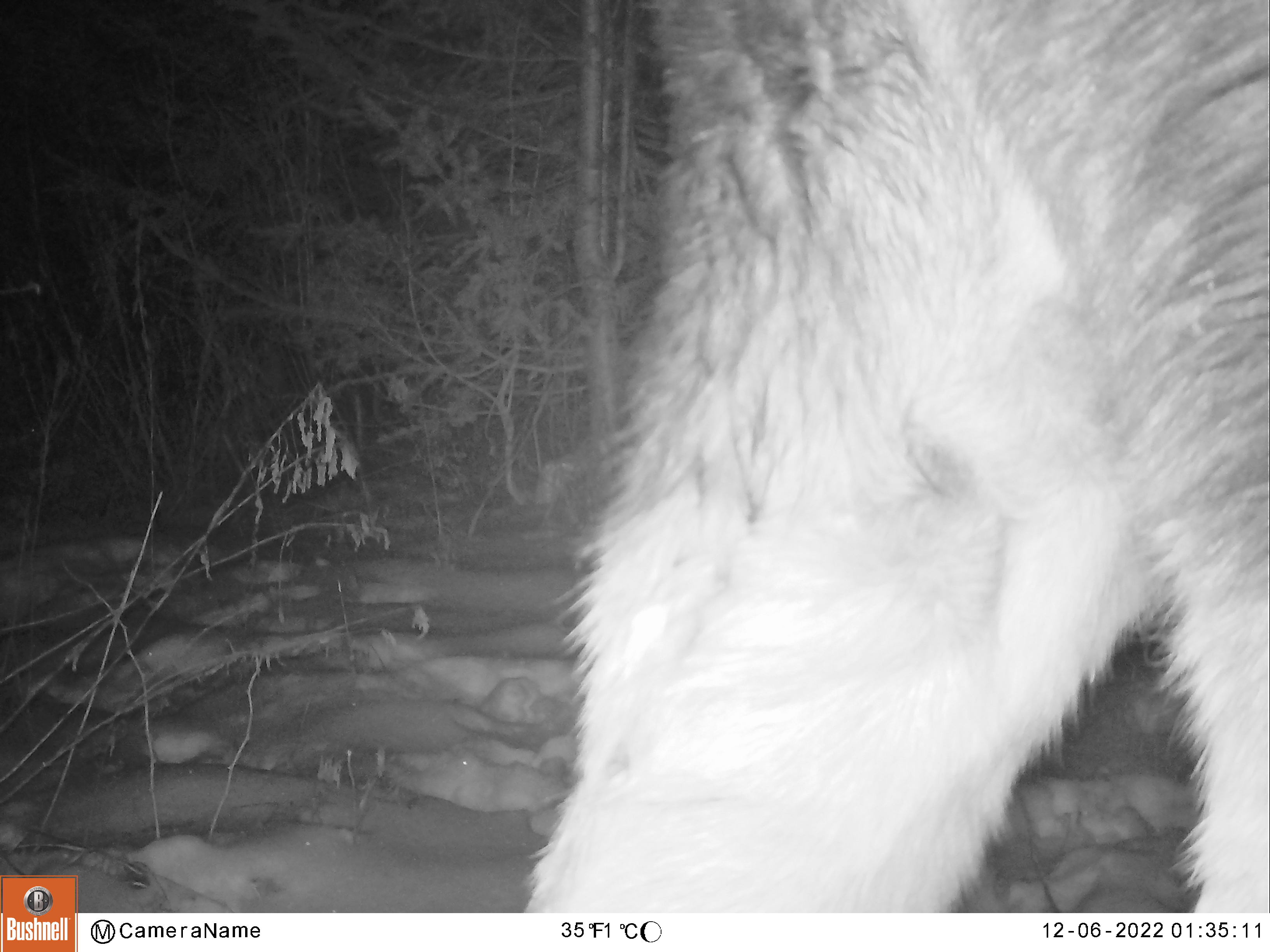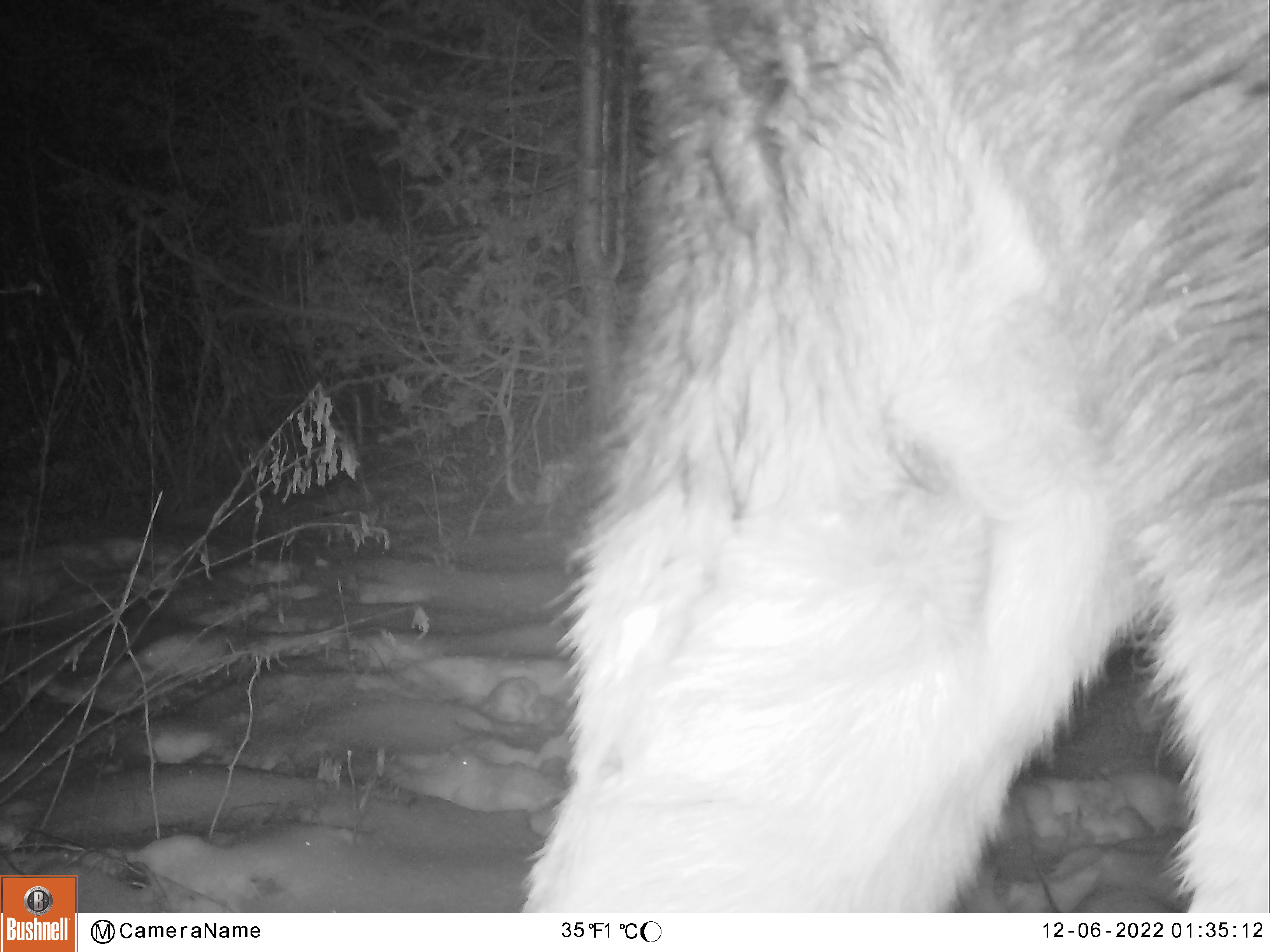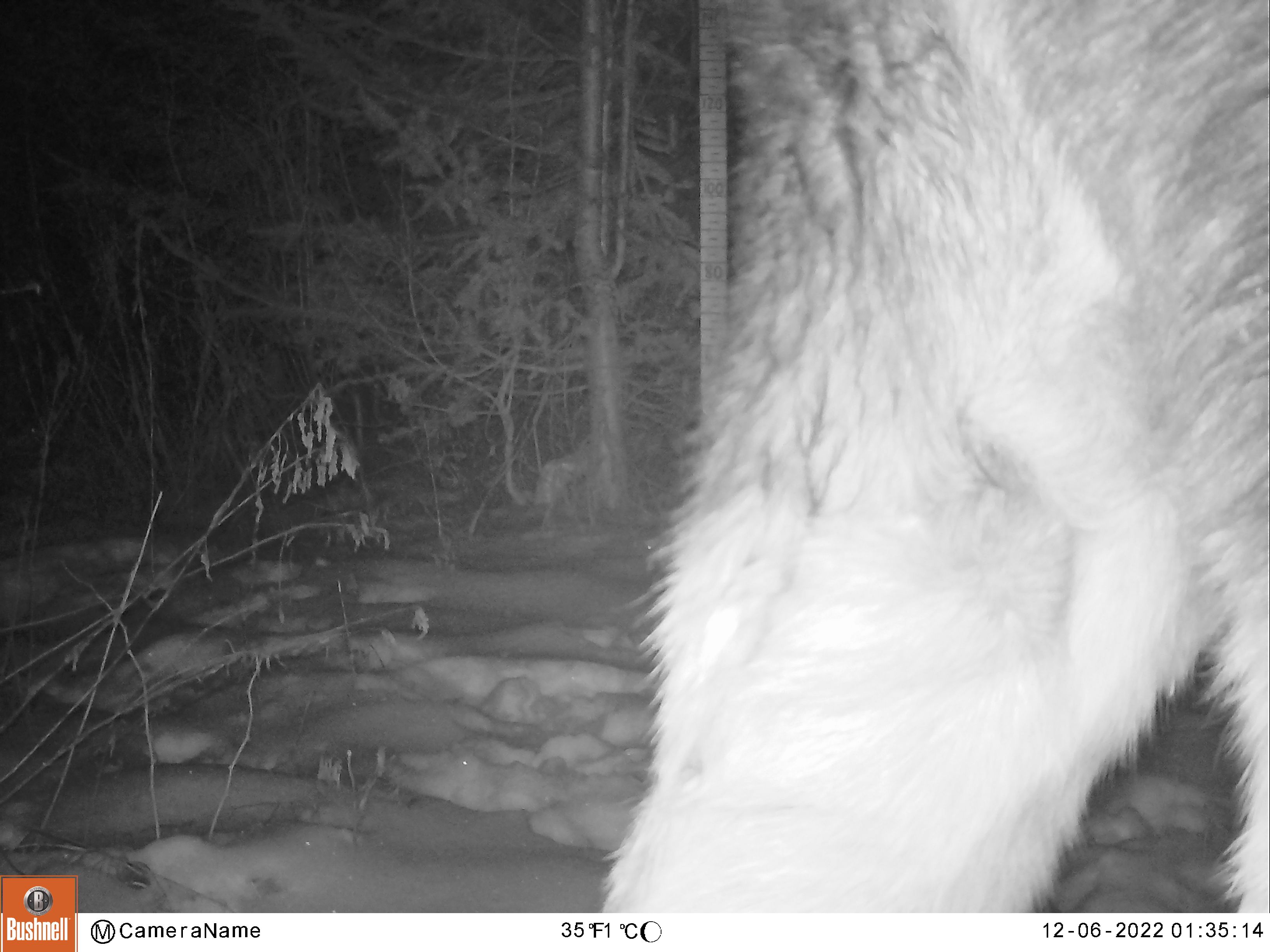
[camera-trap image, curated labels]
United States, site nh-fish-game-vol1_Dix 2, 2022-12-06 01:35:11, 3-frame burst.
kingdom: Animalia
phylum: Chordata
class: Mammalia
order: Artiodactyla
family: Cervidae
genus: Alces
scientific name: Alces alces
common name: moose